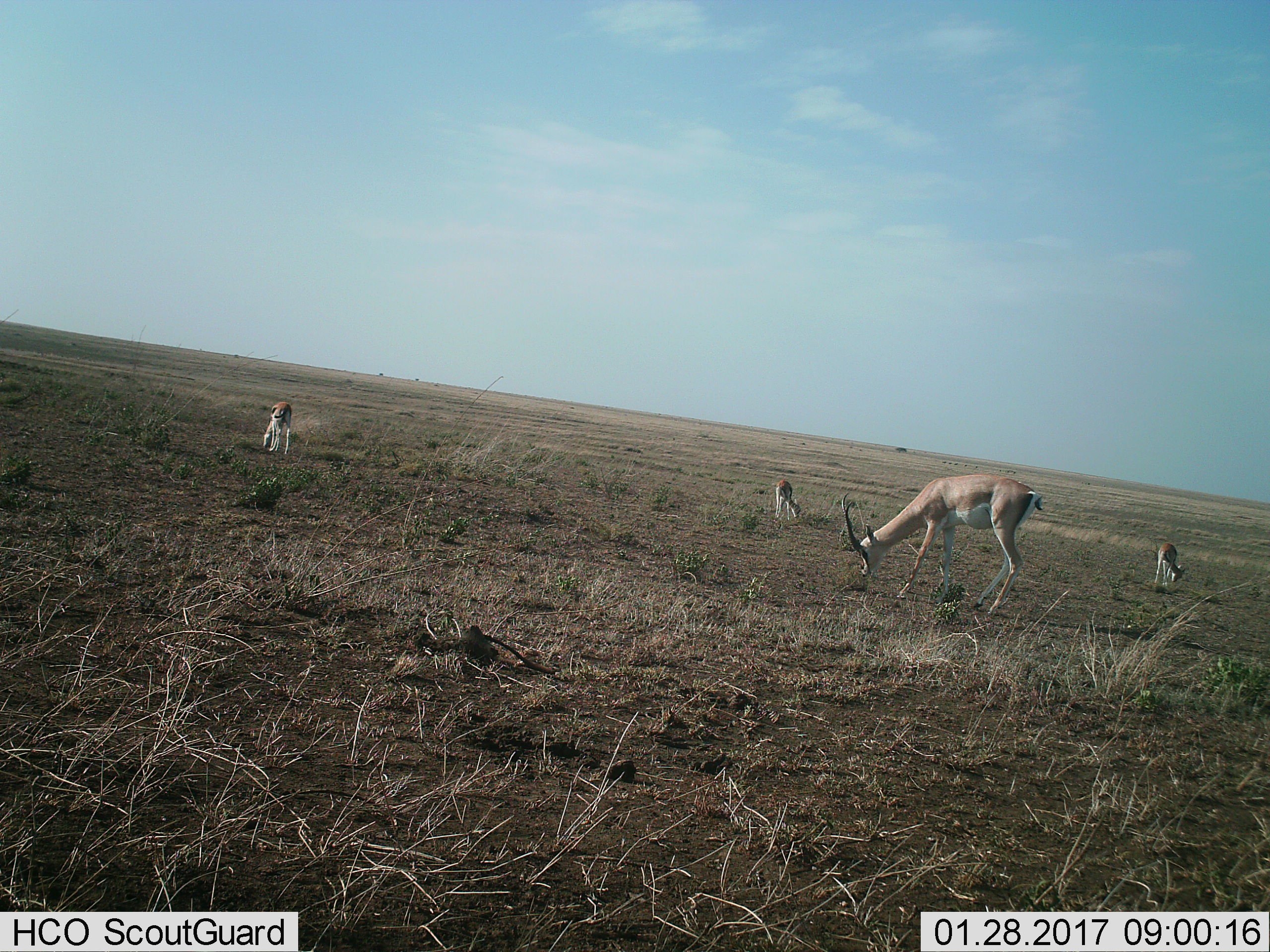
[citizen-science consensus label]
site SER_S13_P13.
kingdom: Animalia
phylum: Chordata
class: Mammalia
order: Artiodactyla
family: Bovidae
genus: Nanger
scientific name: Nanger granti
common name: grant's gazelle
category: gazellegrants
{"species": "gazellegrants (grant's gazelle) (Nanger granti)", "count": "3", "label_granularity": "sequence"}